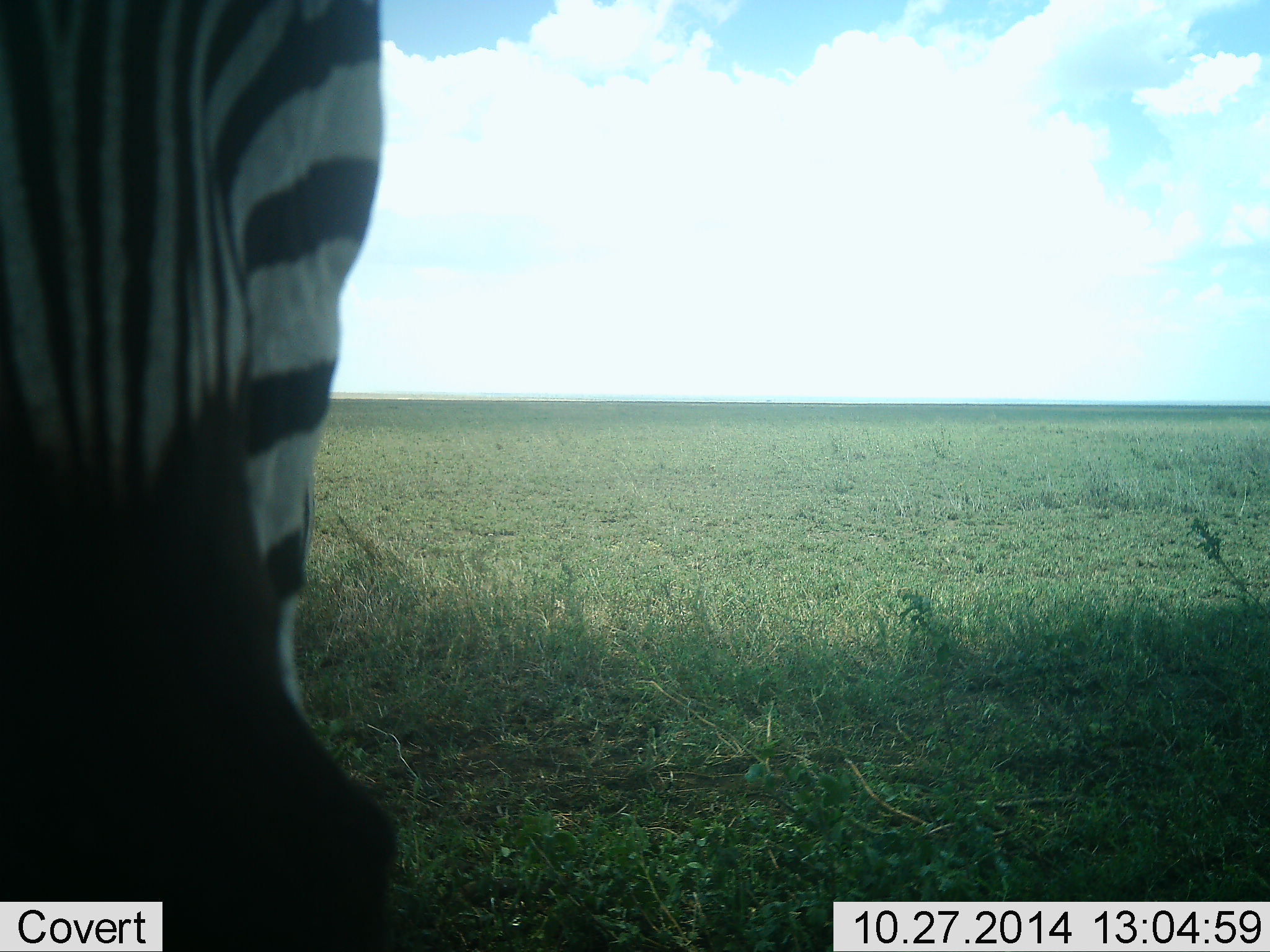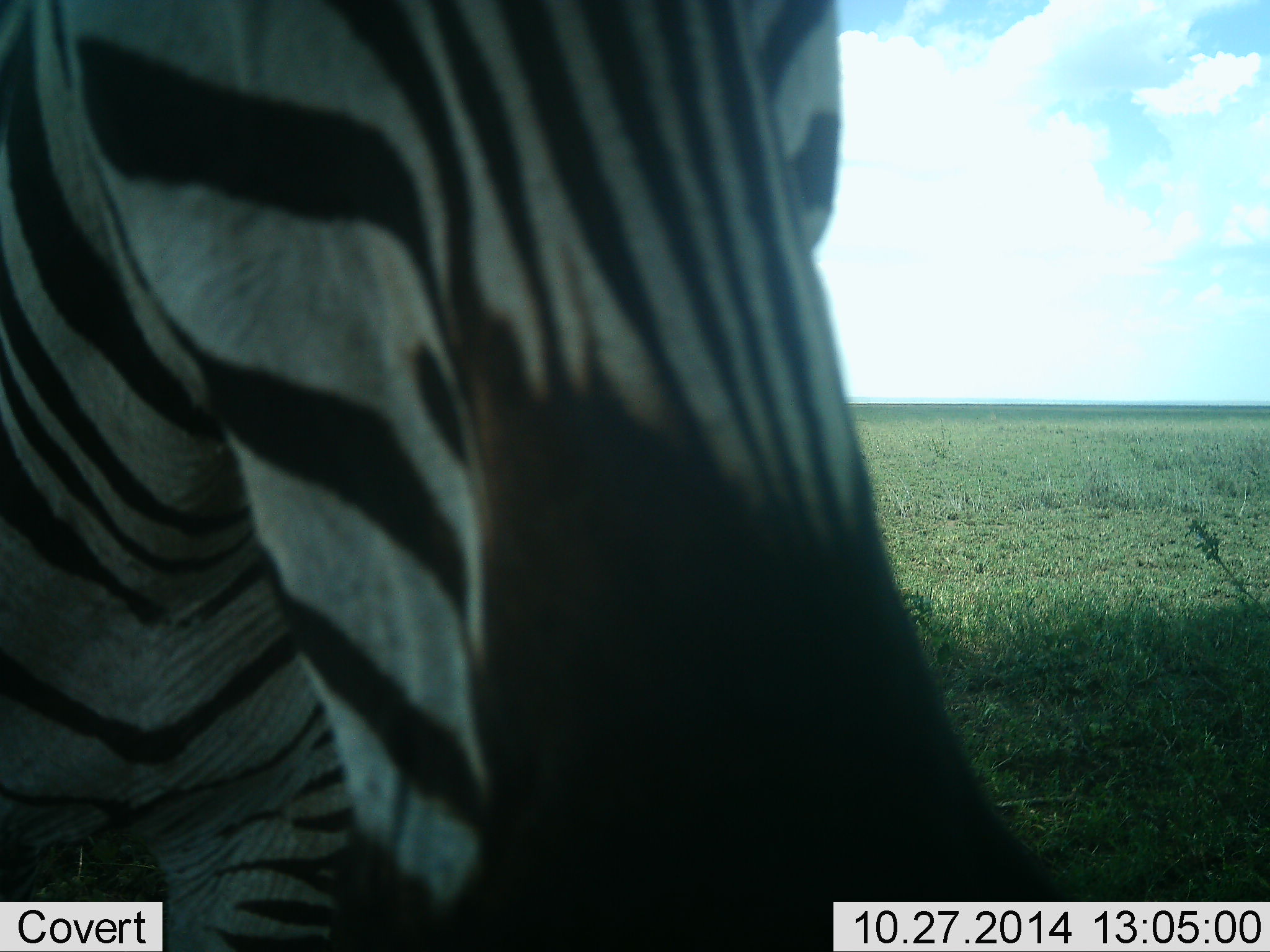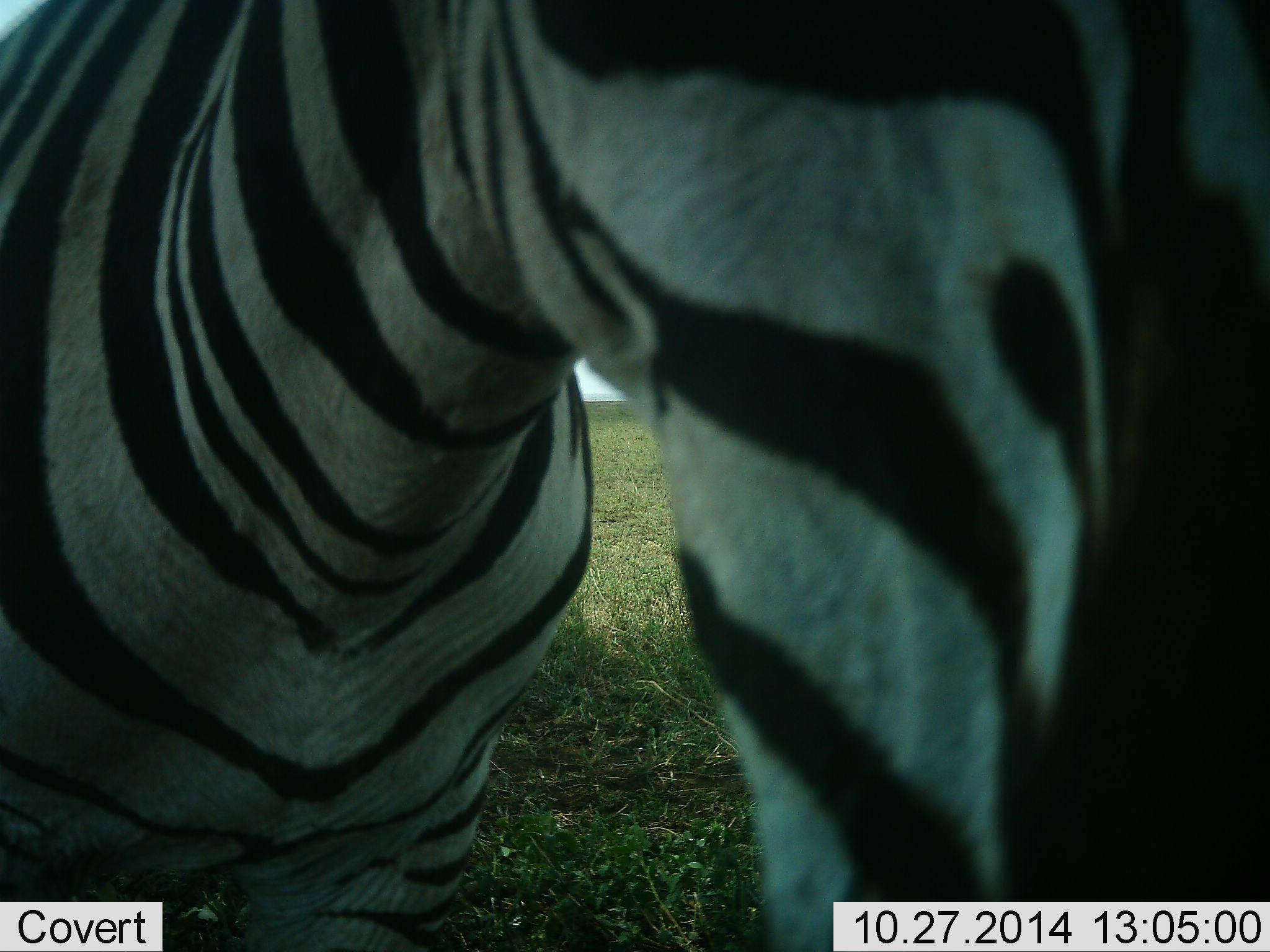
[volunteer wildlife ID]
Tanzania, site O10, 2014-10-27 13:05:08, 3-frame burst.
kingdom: Animalia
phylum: Chordata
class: Mammalia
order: Perissodactyla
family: Equidae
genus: Equus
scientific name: Equus quagga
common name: plains zebra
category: zebra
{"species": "zebra (plains zebra) (Equus quagga)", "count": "1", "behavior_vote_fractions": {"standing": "50%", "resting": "0%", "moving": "50%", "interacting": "0%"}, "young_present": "0%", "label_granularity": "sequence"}